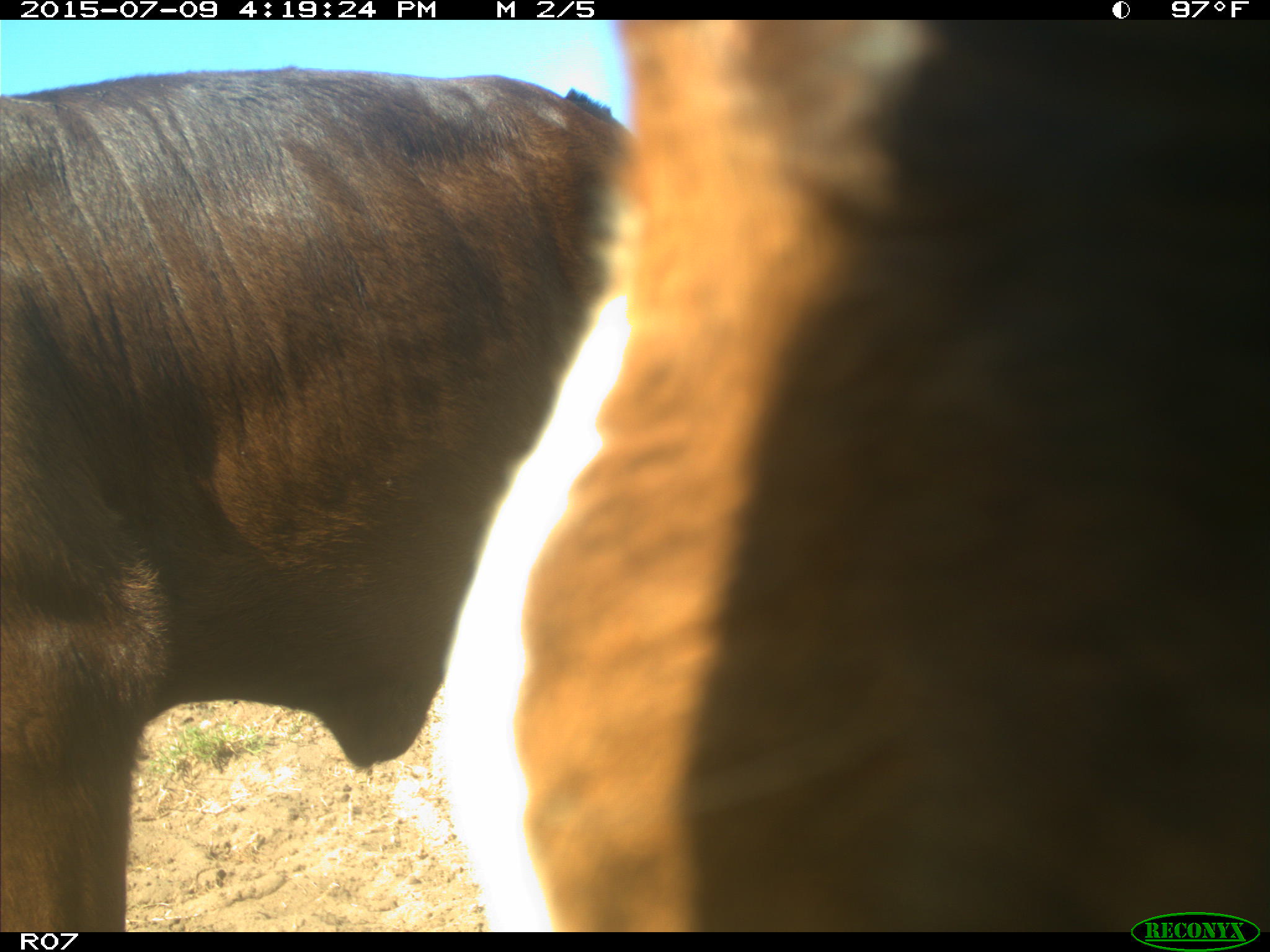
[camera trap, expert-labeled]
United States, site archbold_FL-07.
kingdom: Animalia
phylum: Chordata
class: Mammalia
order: Artiodactyla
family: Bovidae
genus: Bos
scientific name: Bos taurus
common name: domestic cow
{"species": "Bos taurus (domestic cow)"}